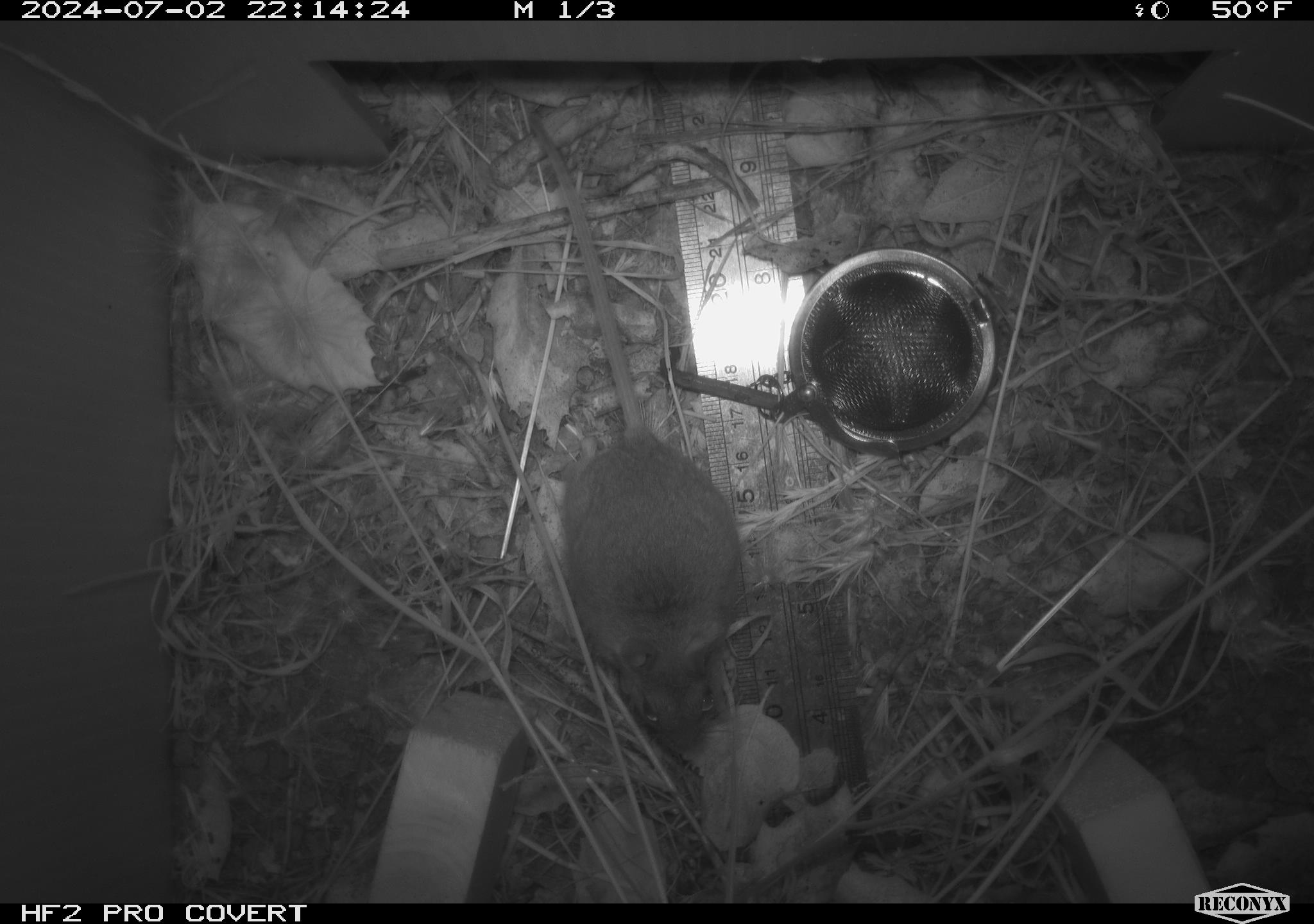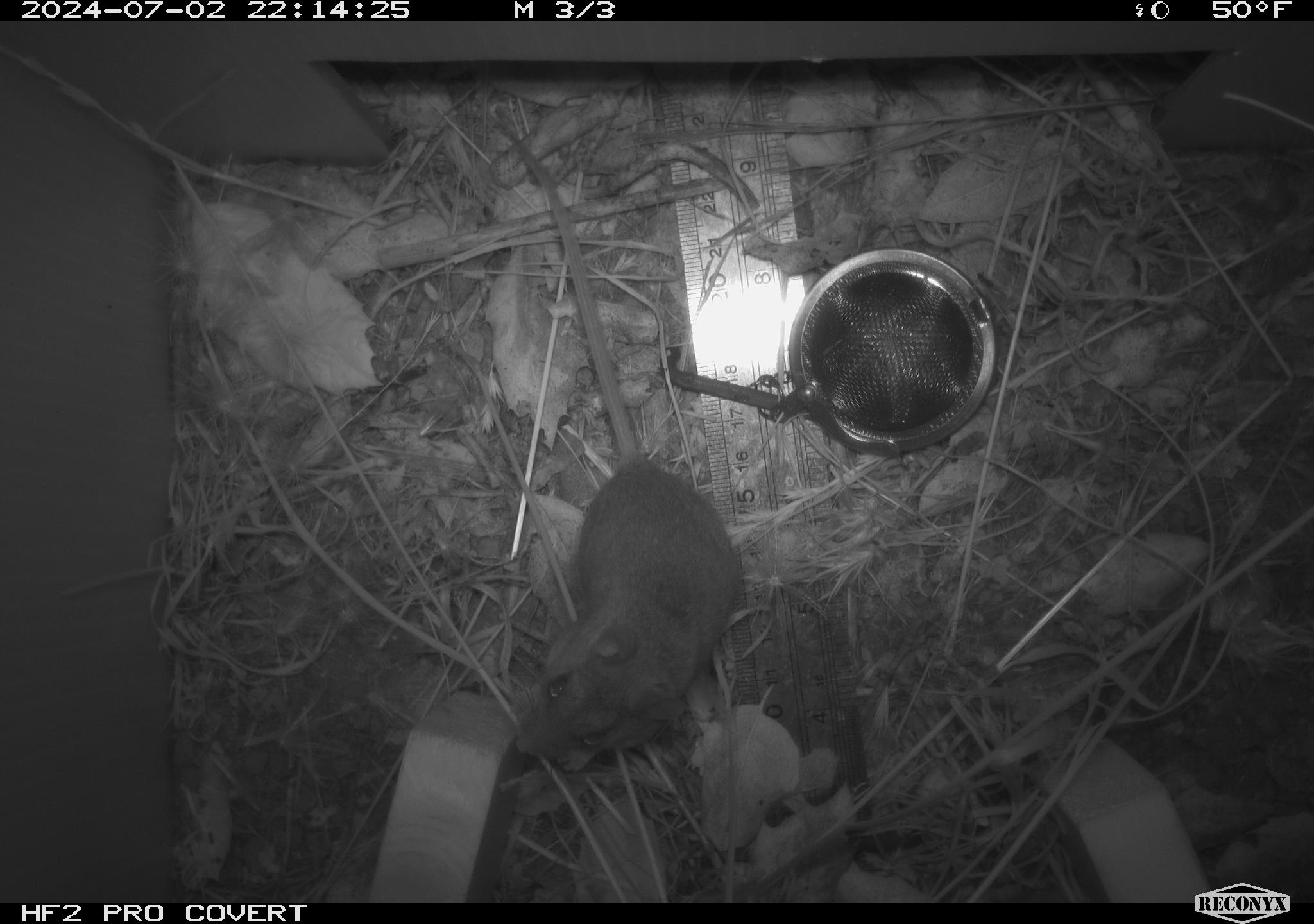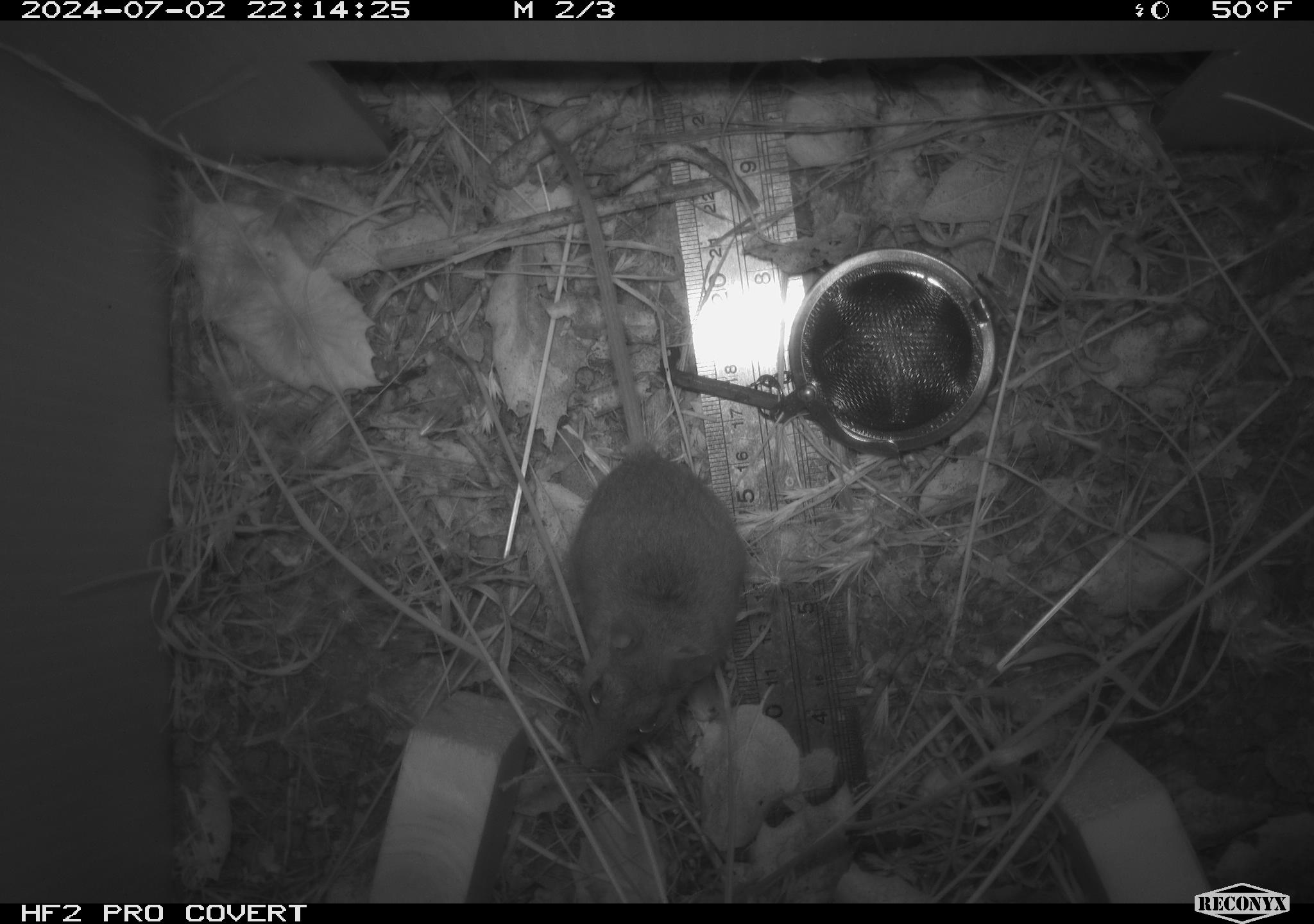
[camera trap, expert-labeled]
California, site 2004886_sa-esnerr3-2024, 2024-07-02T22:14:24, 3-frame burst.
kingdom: Animalia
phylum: Chordata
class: Mammalia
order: Rodentia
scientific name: Rodentia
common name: rodent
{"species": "rodent (Rodentia)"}